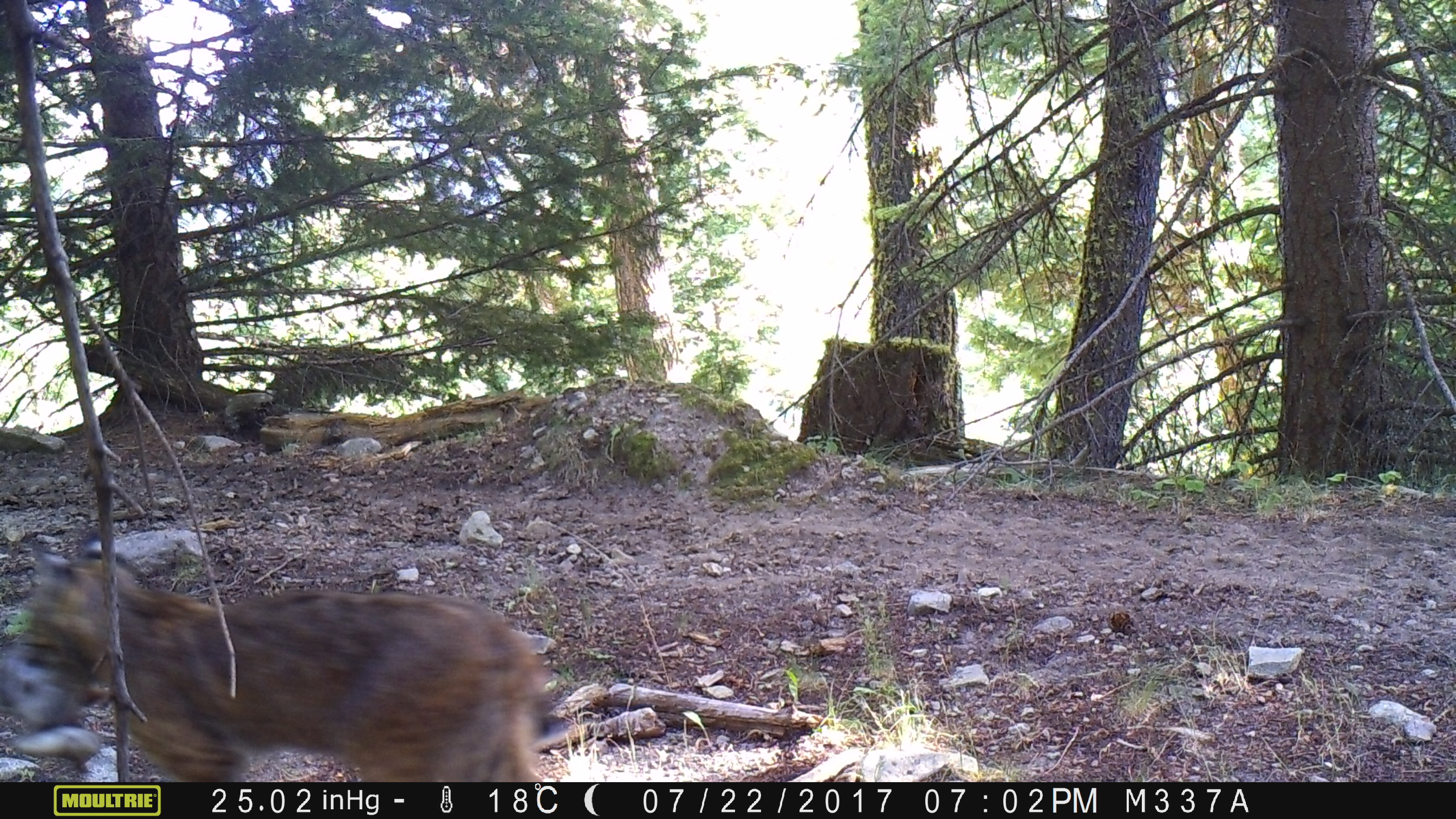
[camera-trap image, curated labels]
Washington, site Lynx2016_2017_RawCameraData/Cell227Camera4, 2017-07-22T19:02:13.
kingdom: Animalia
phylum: Chordata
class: Mammalia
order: Carnivora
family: Felidae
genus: Lynx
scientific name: Lynx rufus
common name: bobcat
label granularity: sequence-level